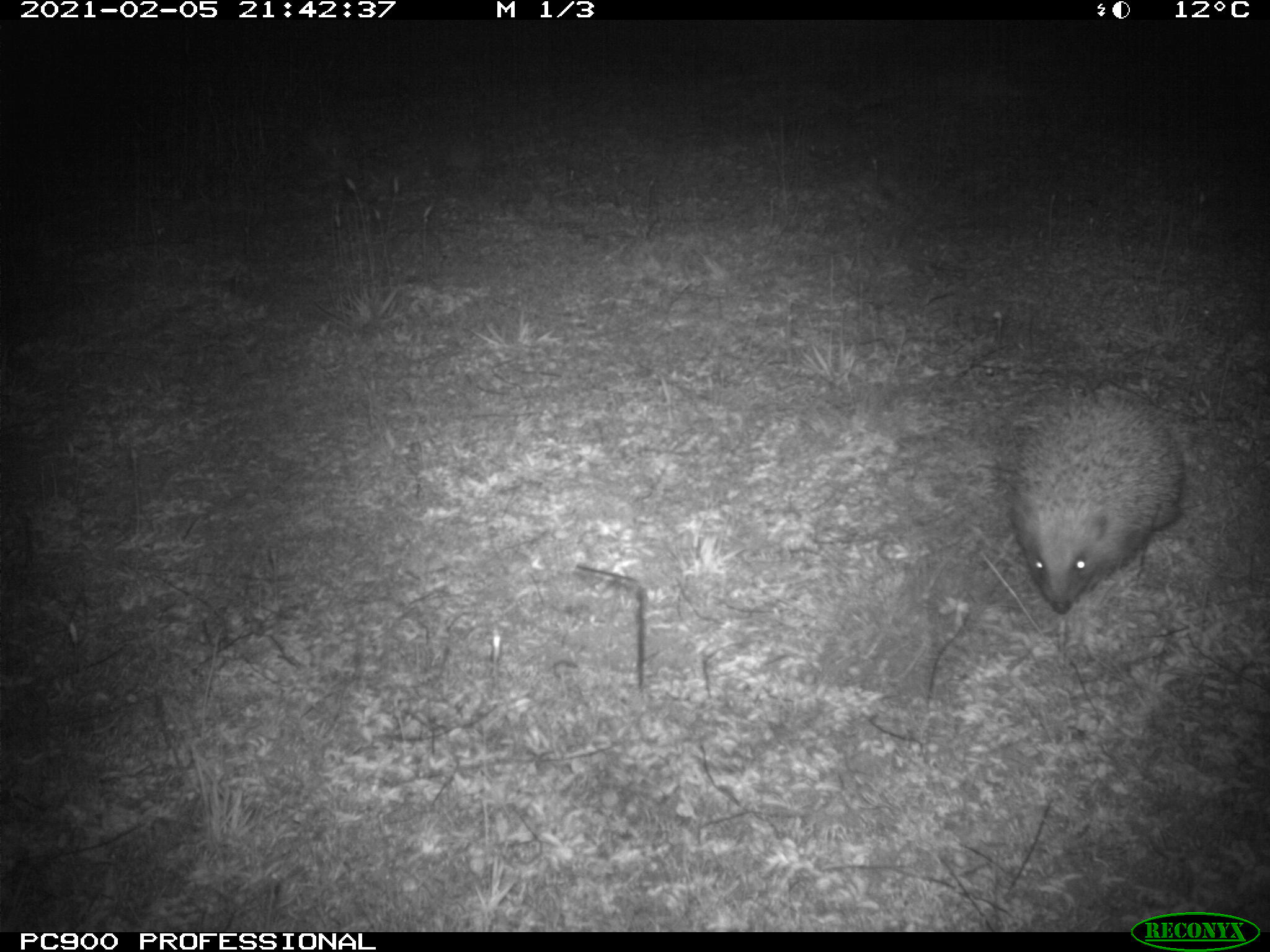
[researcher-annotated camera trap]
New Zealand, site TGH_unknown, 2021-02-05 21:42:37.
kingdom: Animalia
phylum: Chordata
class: Mammalia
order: Eulipotyphla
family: Erinaceidae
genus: Erinaceus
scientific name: Erinaceus europaeus europaeus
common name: european hedgehog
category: hedgehog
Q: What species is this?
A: Hedgehog (european hedgehog) (Erinaceus europaeus europaeus).